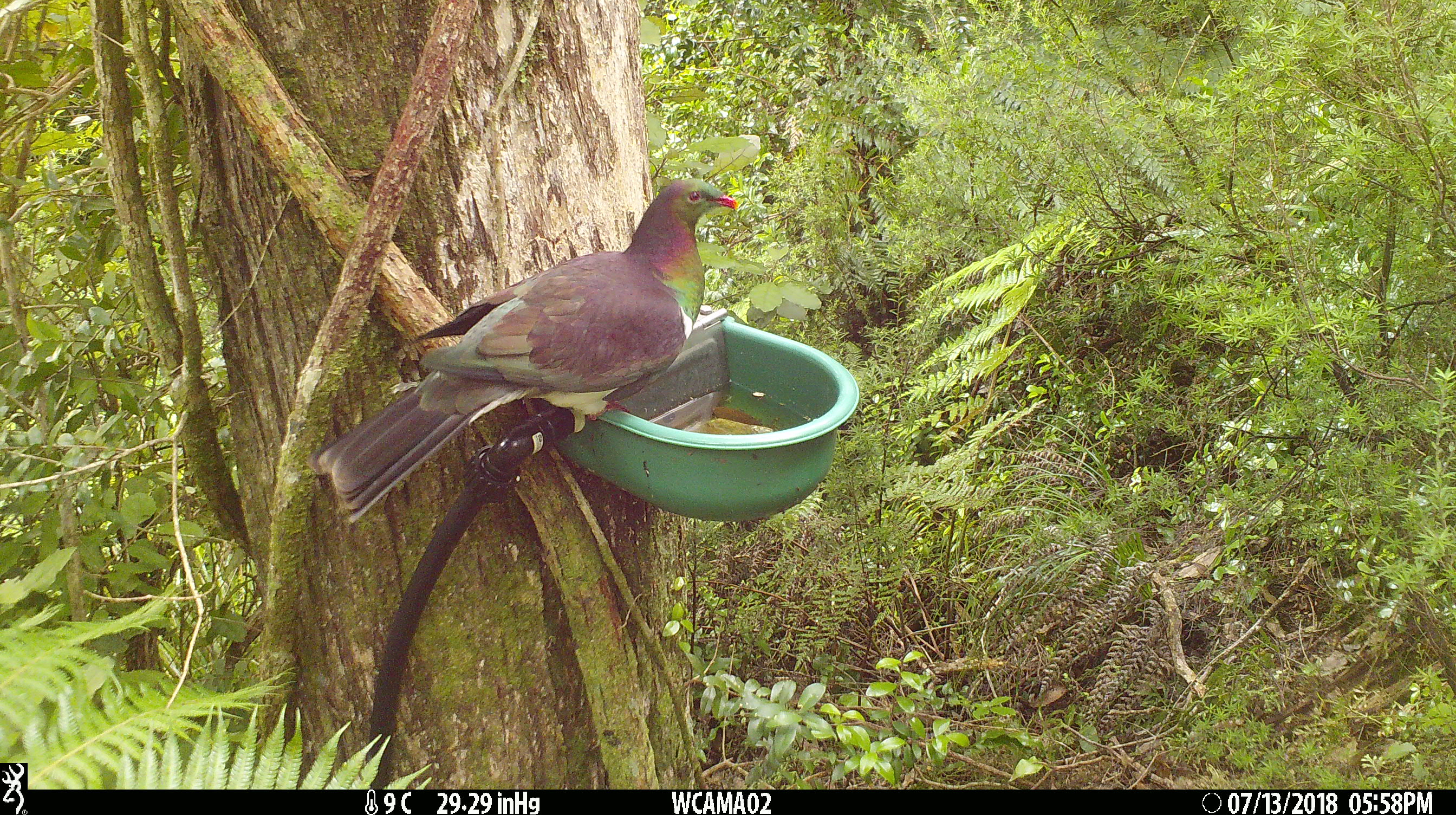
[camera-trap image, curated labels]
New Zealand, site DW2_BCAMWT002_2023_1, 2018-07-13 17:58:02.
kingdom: Animalia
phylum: Chordata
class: Aves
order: Columbiformes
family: Columbidae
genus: Hemiphaga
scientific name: Hemiphaga novaeseelandiae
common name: new zealand pigeon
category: kereru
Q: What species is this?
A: Kereru (new zealand pigeon) (Hemiphaga novaeseelandiae).